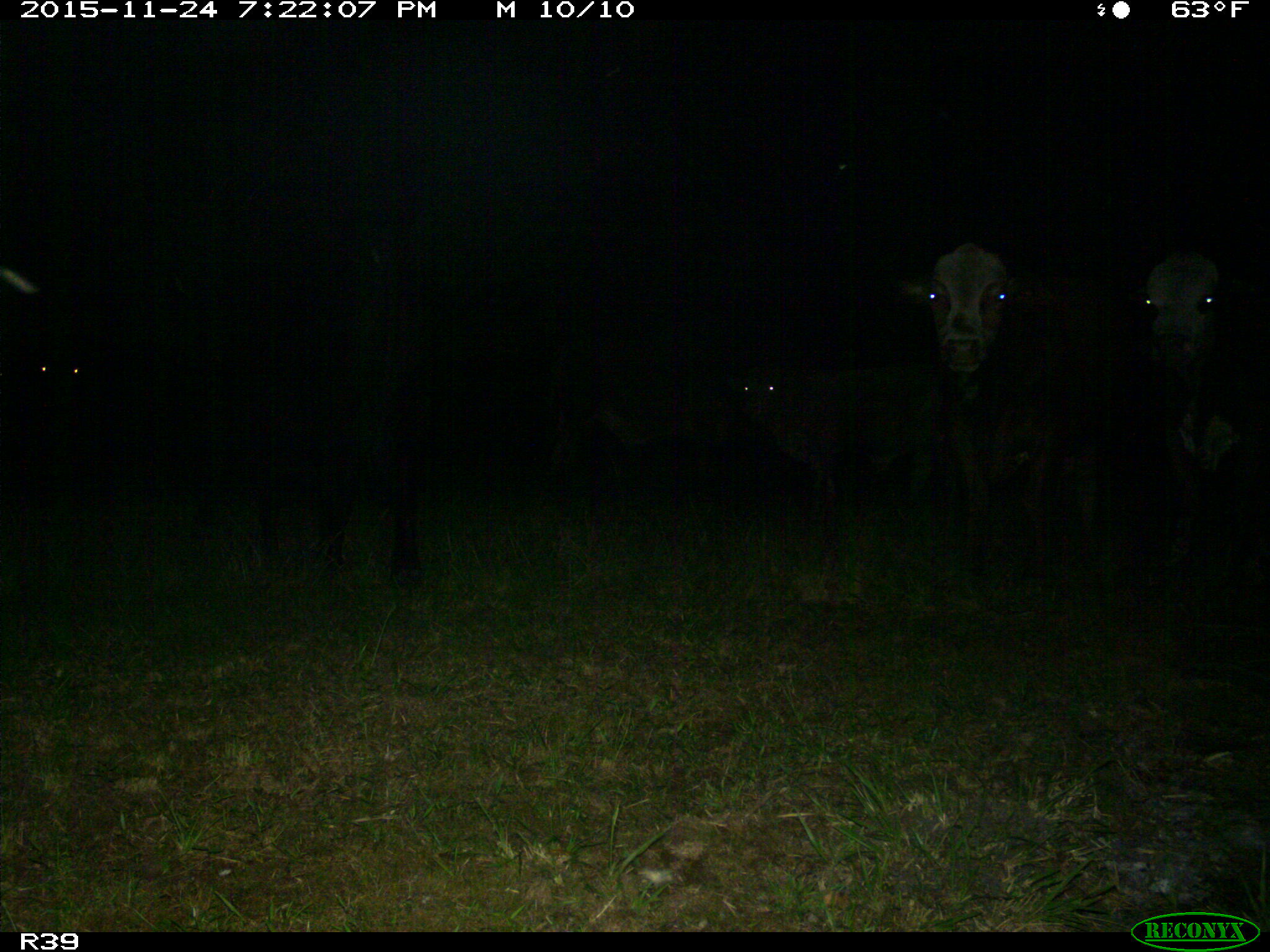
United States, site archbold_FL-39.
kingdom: Animalia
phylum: Chordata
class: Mammalia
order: Artiodactyla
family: Bovidae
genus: Bos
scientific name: Bos taurus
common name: domestic cow